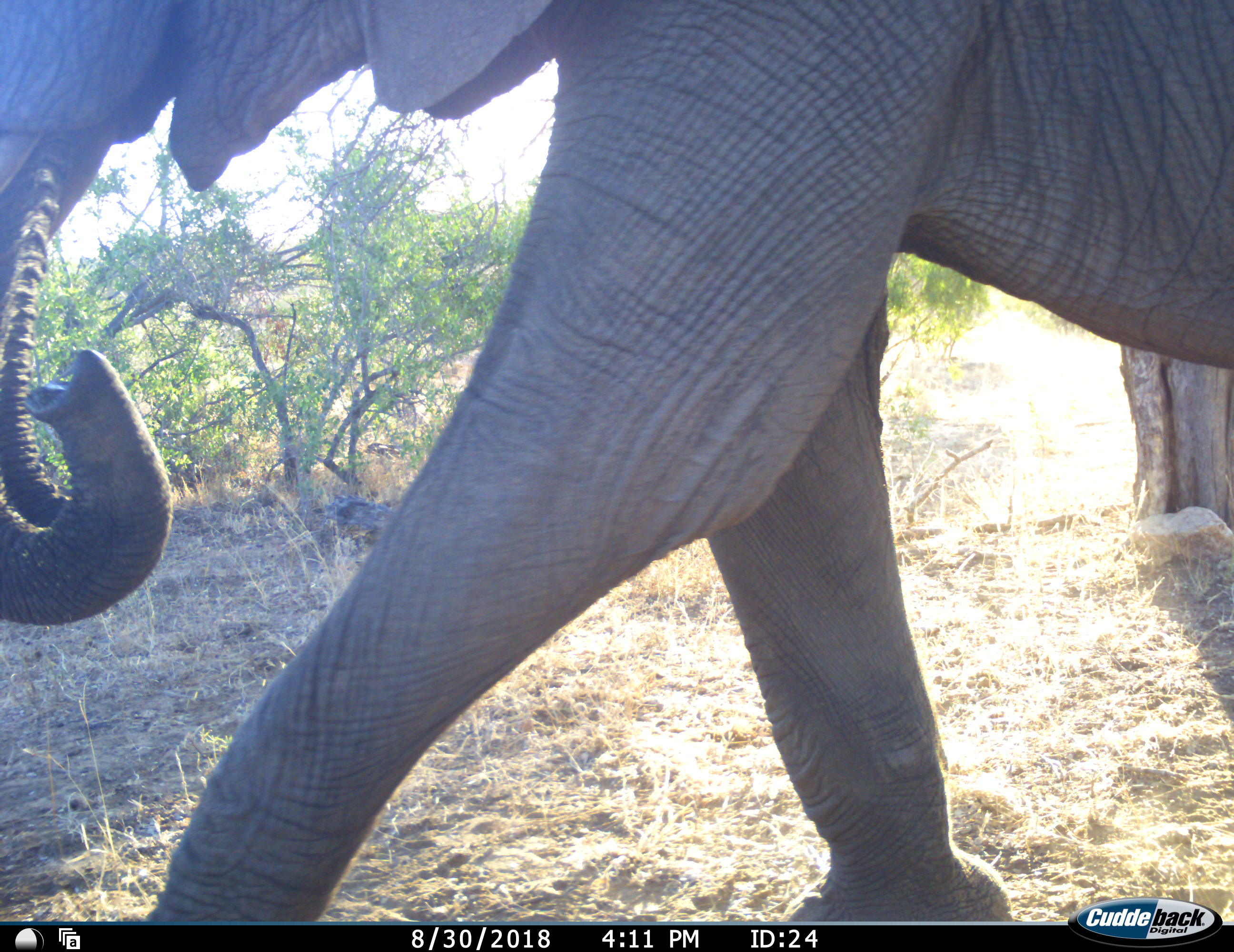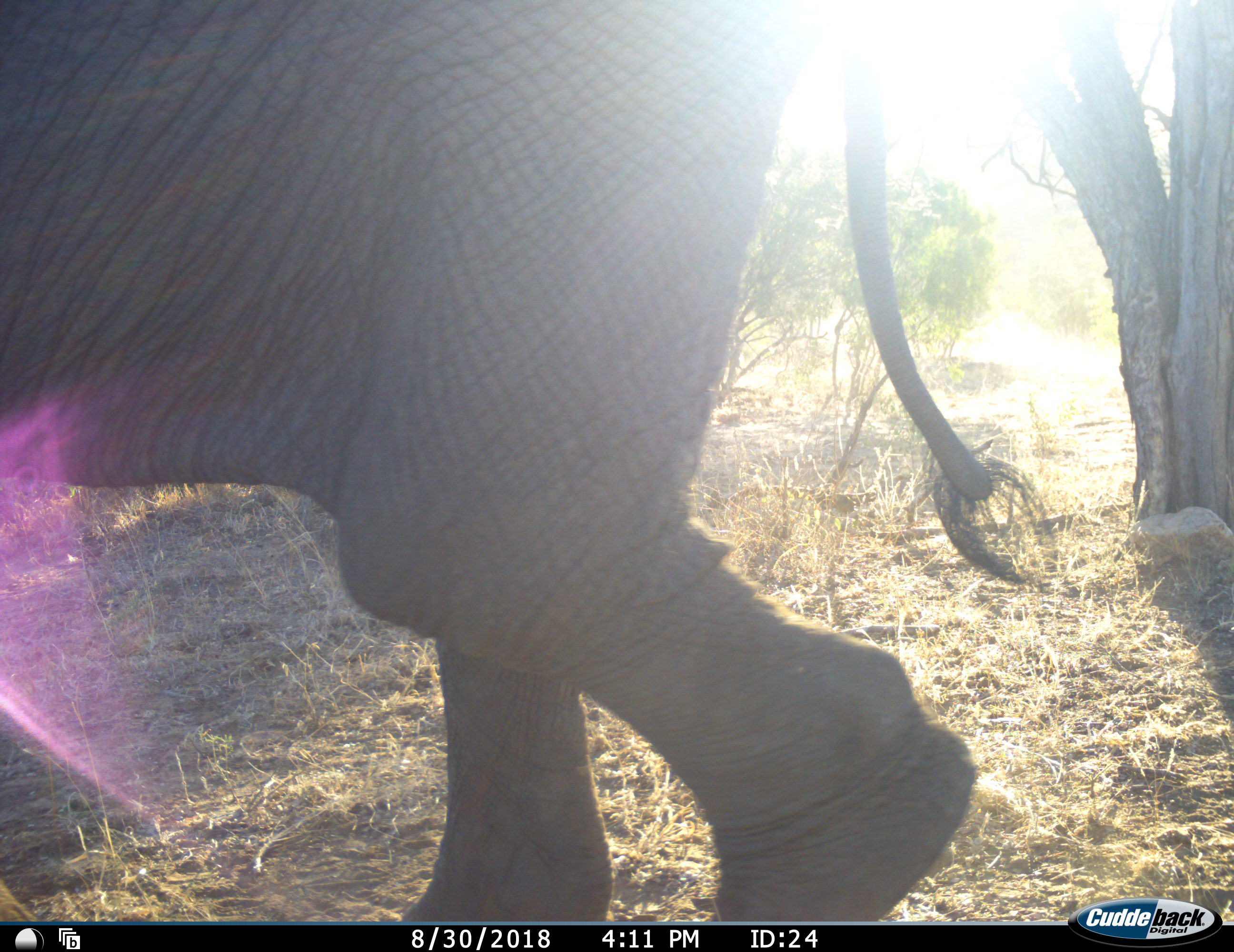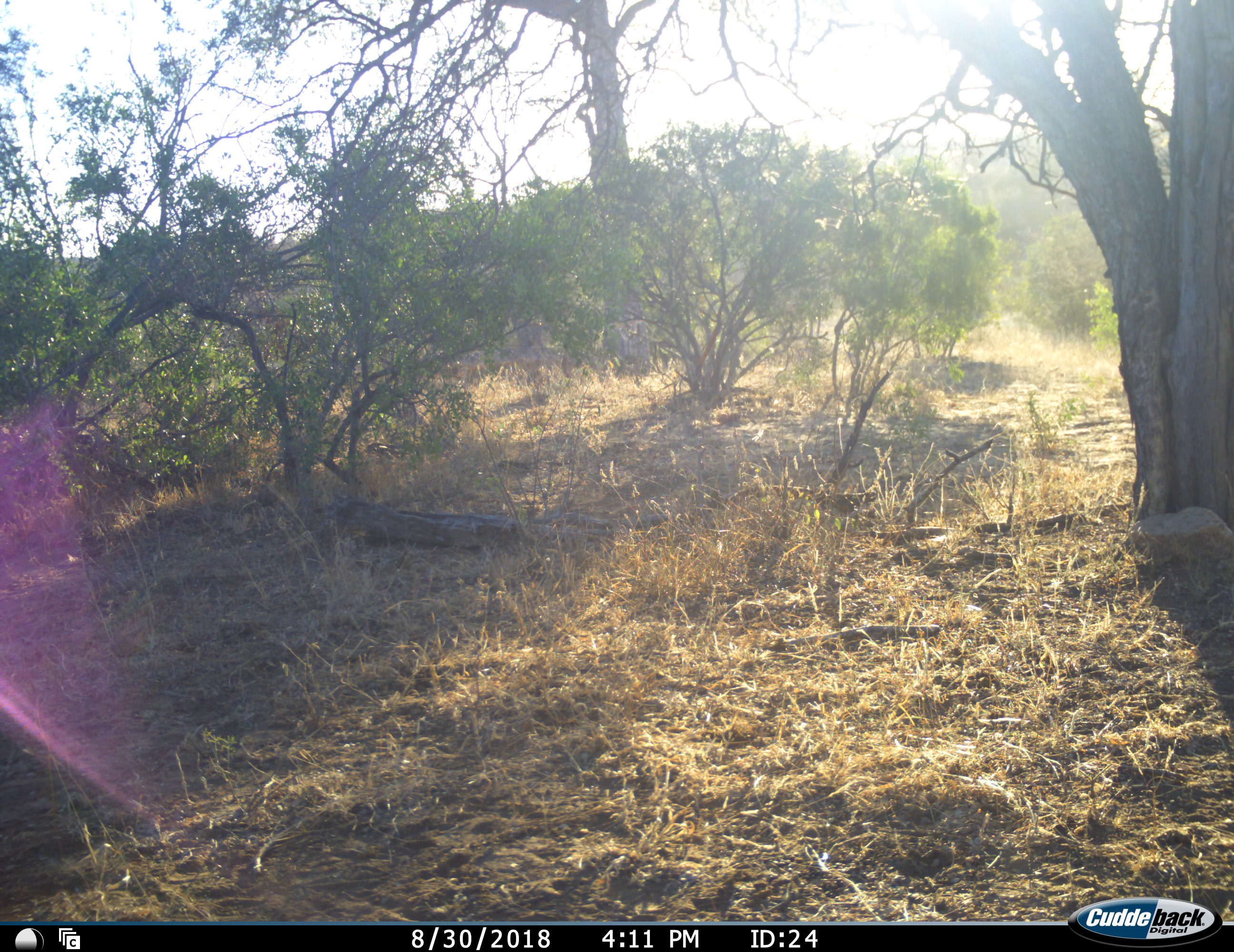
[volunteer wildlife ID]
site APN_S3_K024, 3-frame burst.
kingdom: Animalia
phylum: Chordata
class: Mammalia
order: Proboscidea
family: Elephantidae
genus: Loxodonta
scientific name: Loxodonta africana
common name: african bush elephant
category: elephant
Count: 1.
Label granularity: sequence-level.